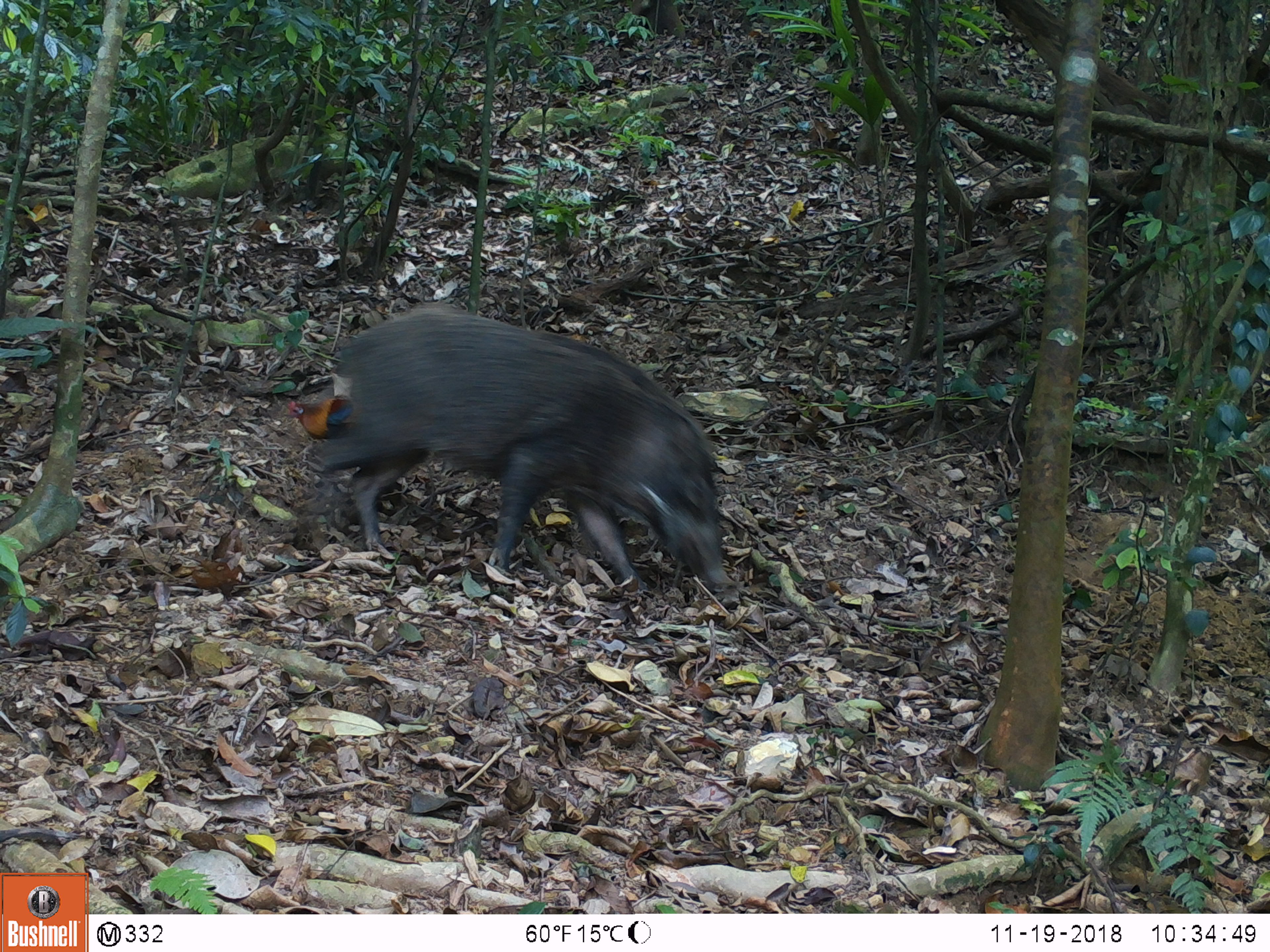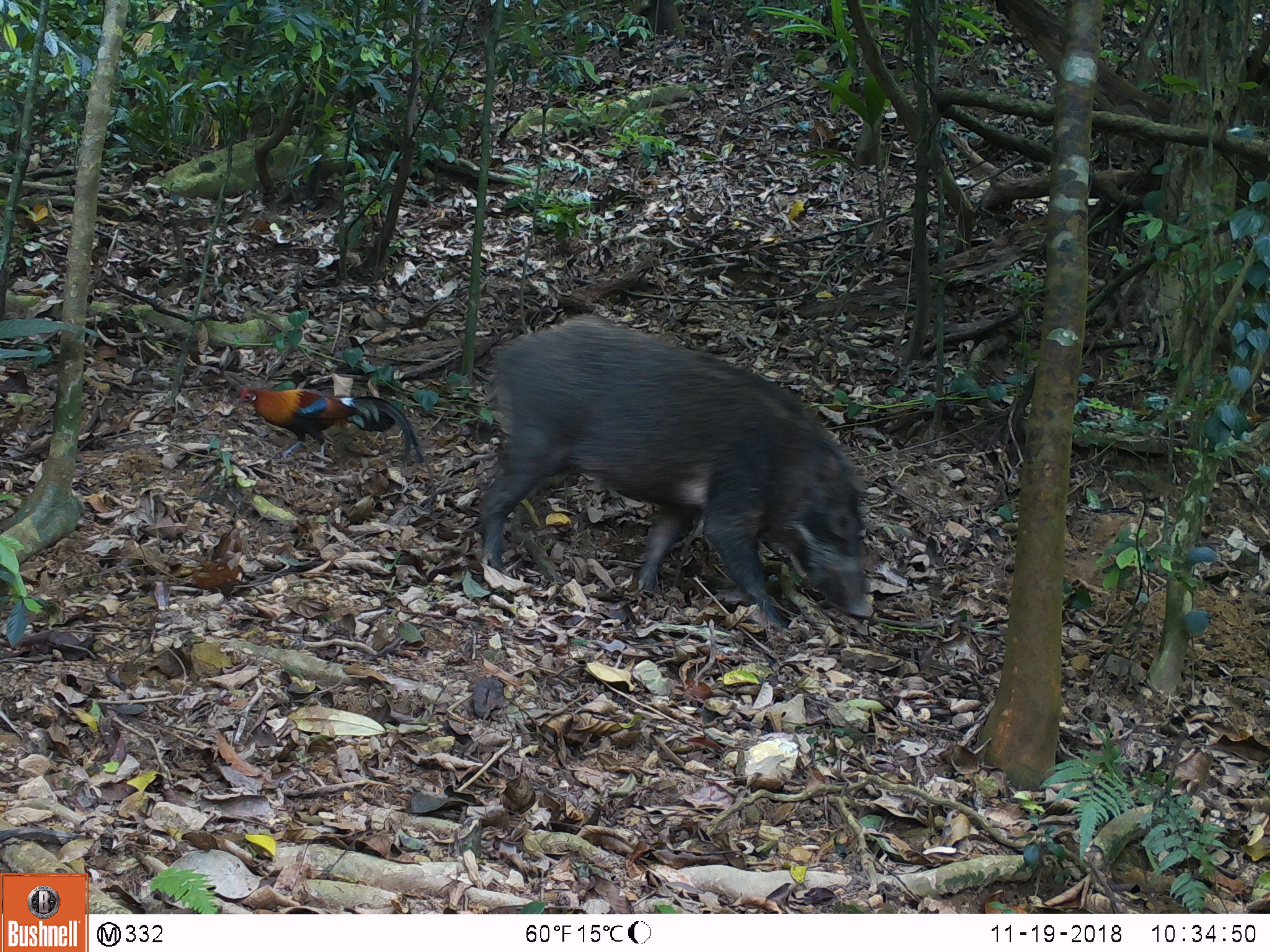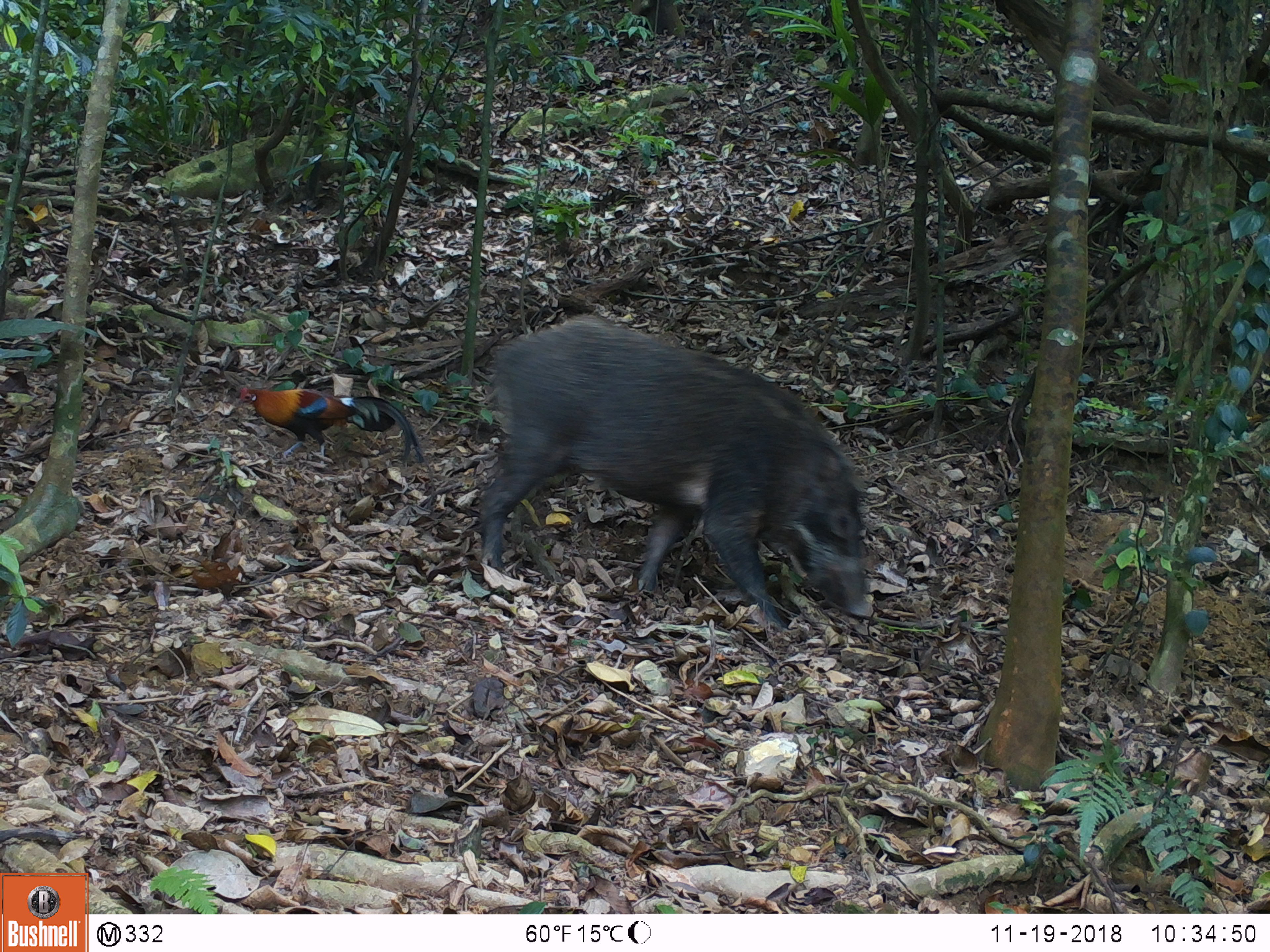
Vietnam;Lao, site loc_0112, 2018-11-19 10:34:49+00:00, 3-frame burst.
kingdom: Animalia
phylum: Chordata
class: Mammalia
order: Artiodactyla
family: Suidae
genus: Sus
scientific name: Sus scrofa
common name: eurasian wild pig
Eurasian wild pig (Sus scrofa). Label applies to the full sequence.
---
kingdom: Animalia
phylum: Chordata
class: Aves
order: Galliformes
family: Phasianidae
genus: Gallus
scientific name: Gallus gallus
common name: red junglefowl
Red junglefowl (Gallus gallus). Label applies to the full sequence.